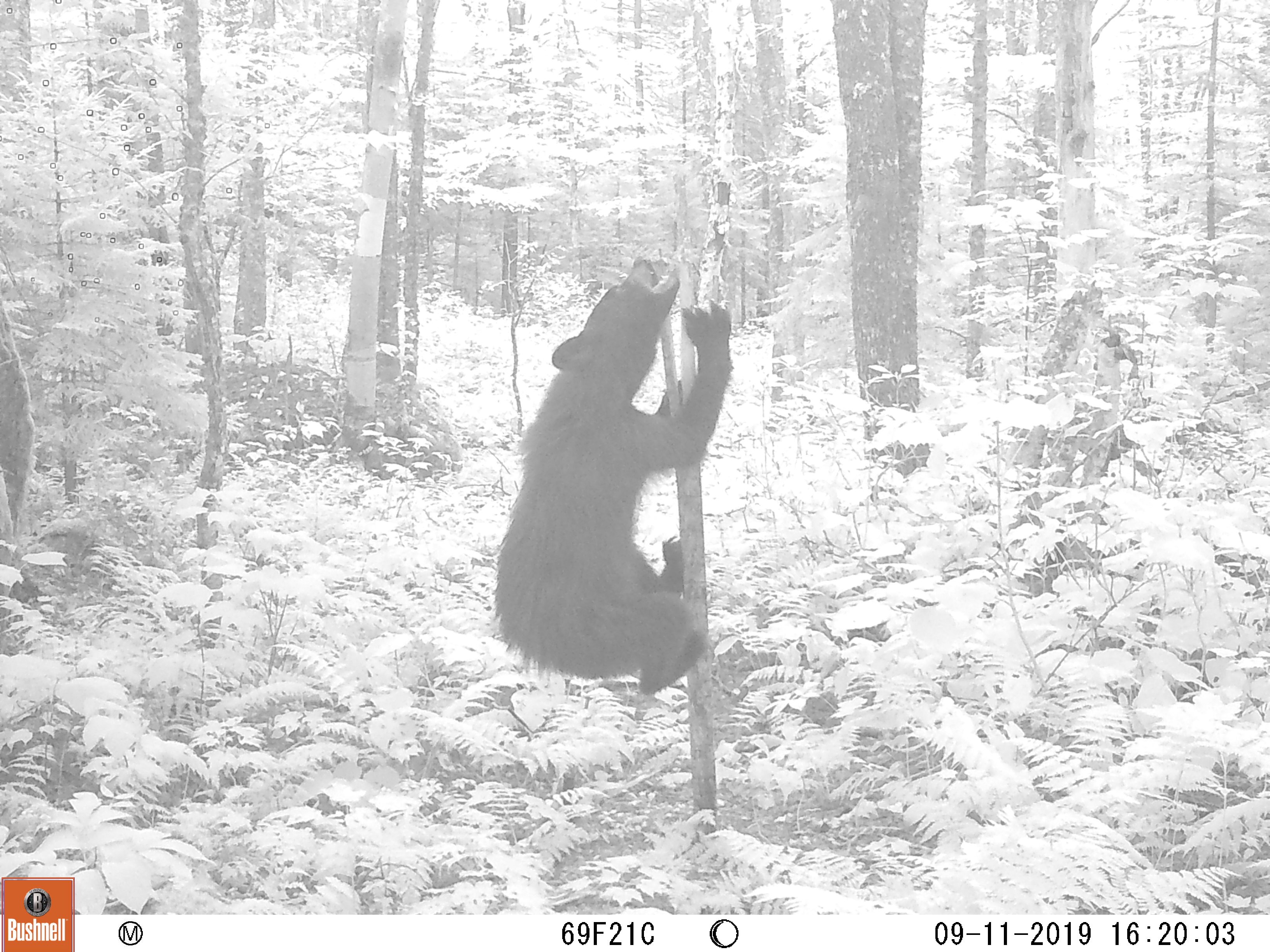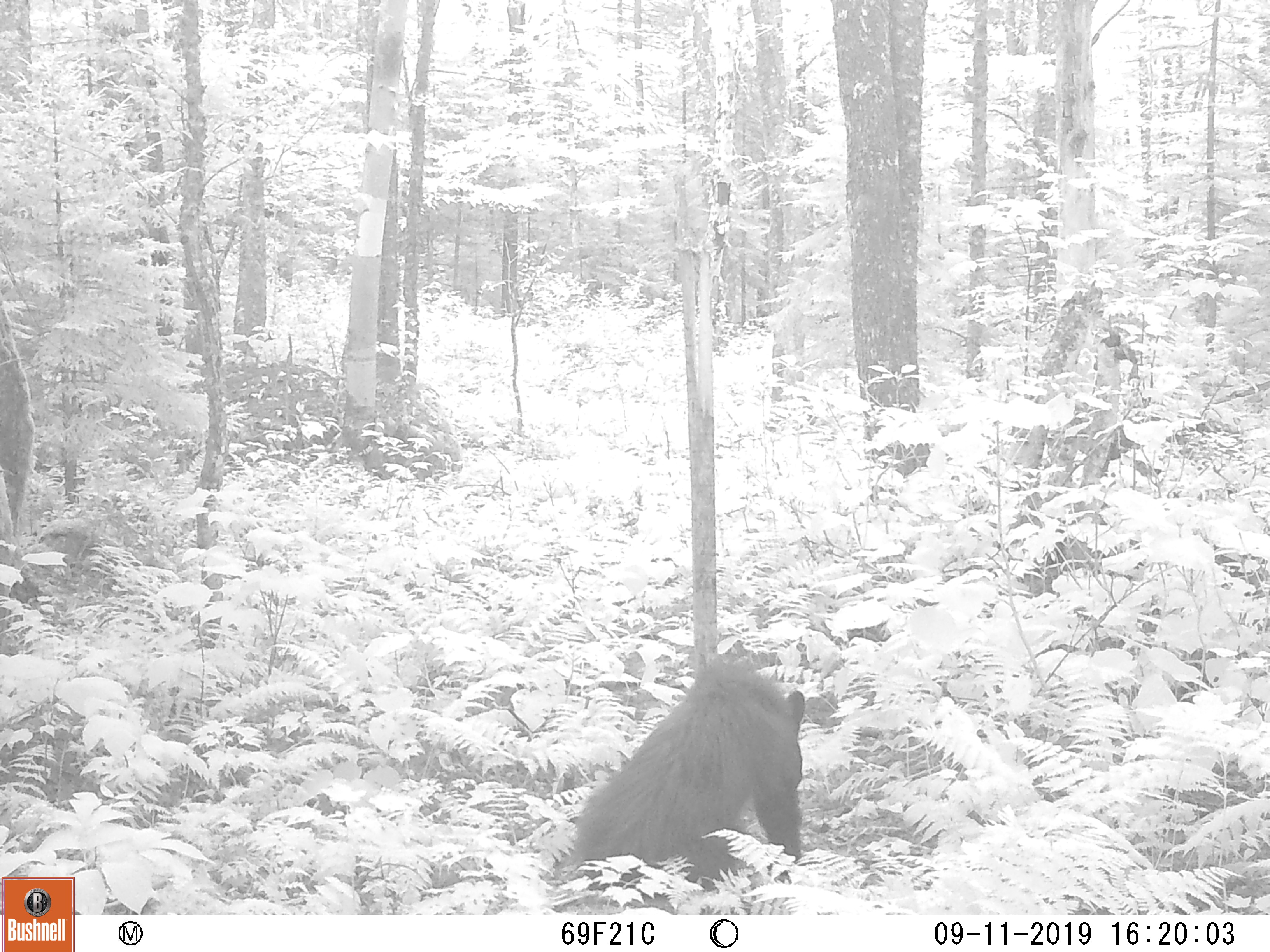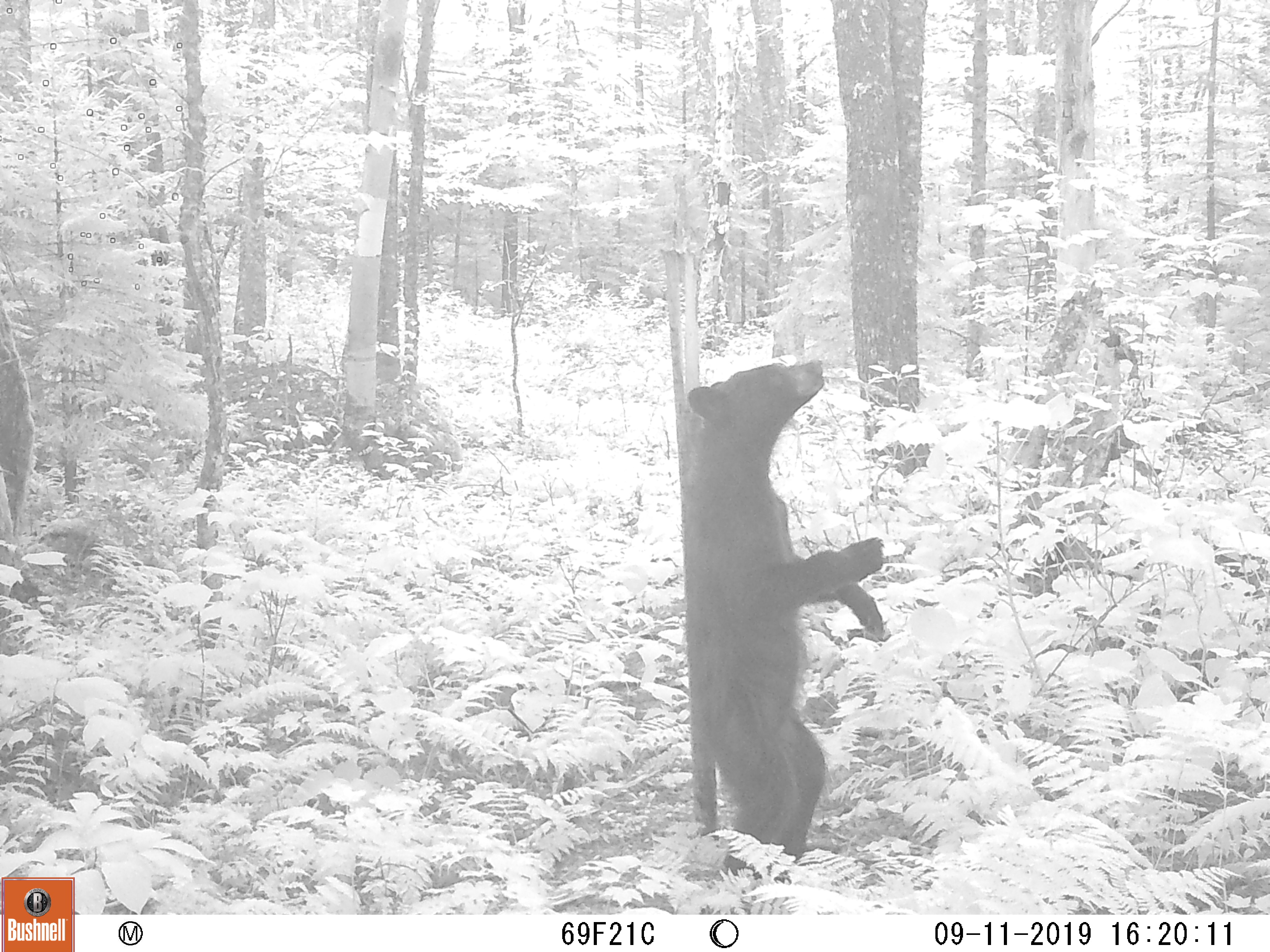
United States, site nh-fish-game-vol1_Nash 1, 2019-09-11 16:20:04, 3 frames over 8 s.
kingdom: Animalia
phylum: Chordata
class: Mammalia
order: Carnivora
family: Ursidae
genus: Ursus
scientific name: Ursus americanus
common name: black bear